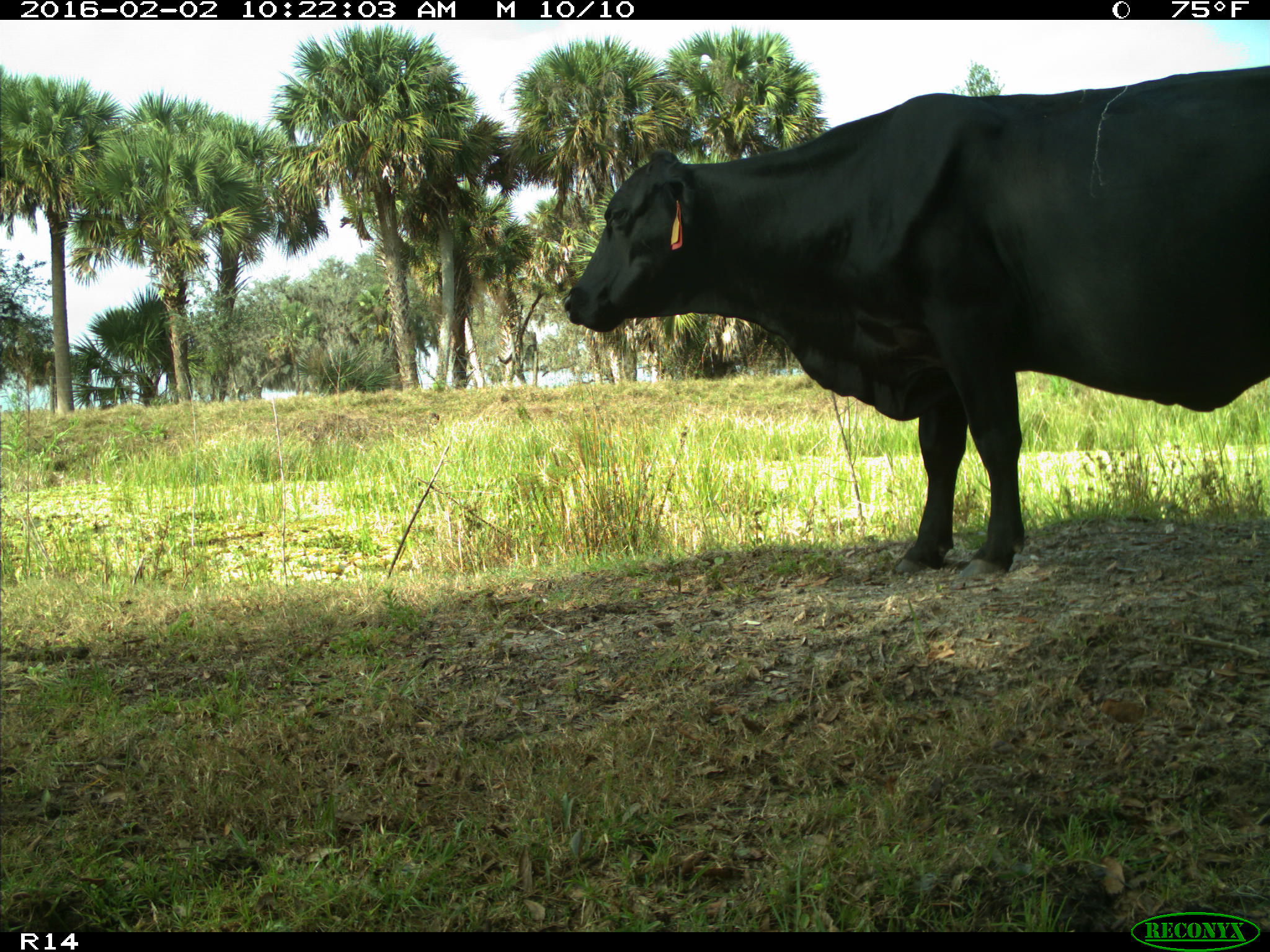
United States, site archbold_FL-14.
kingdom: Animalia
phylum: Chordata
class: Mammalia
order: Artiodactyla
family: Bovidae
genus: Bos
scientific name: Bos taurus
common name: domestic cow